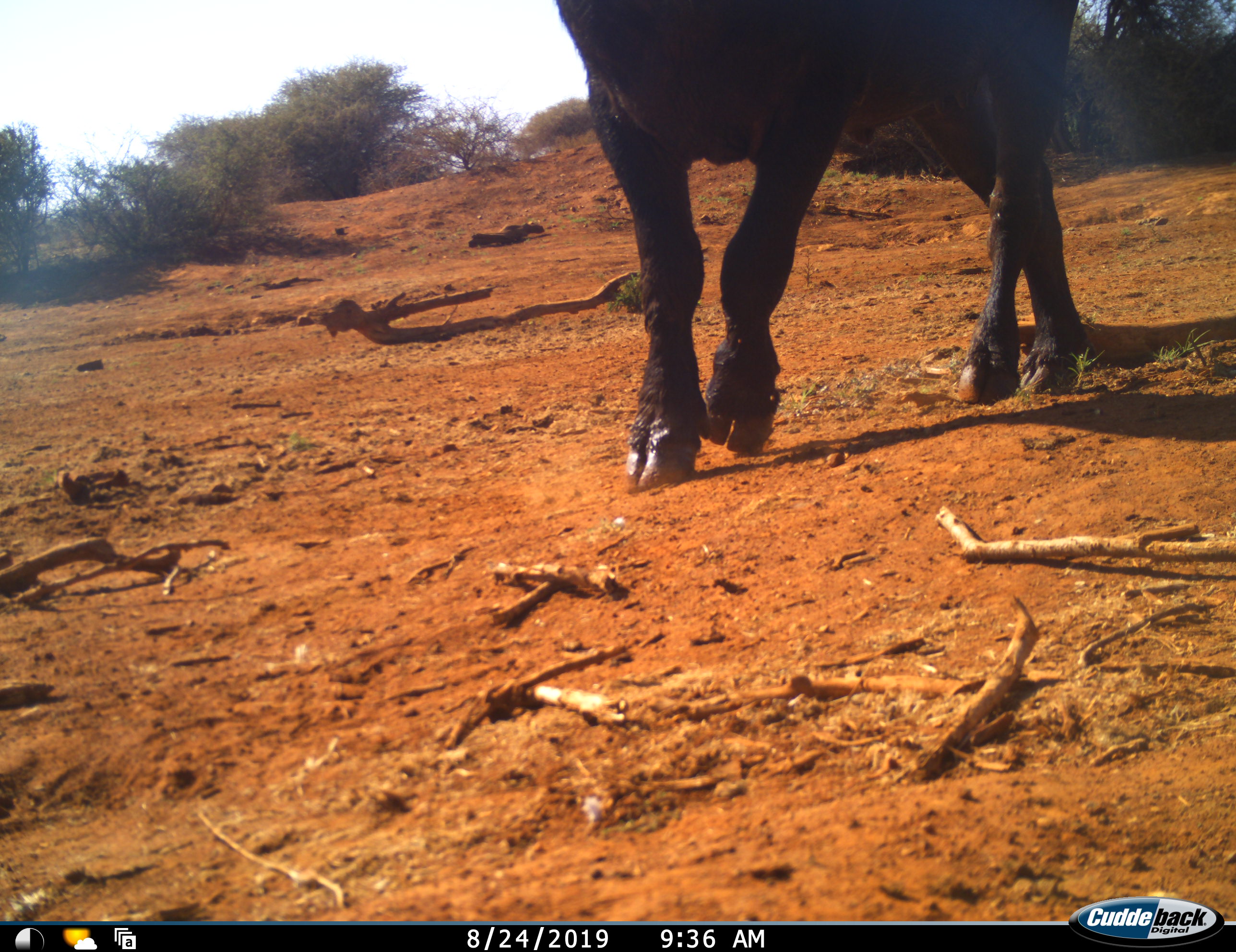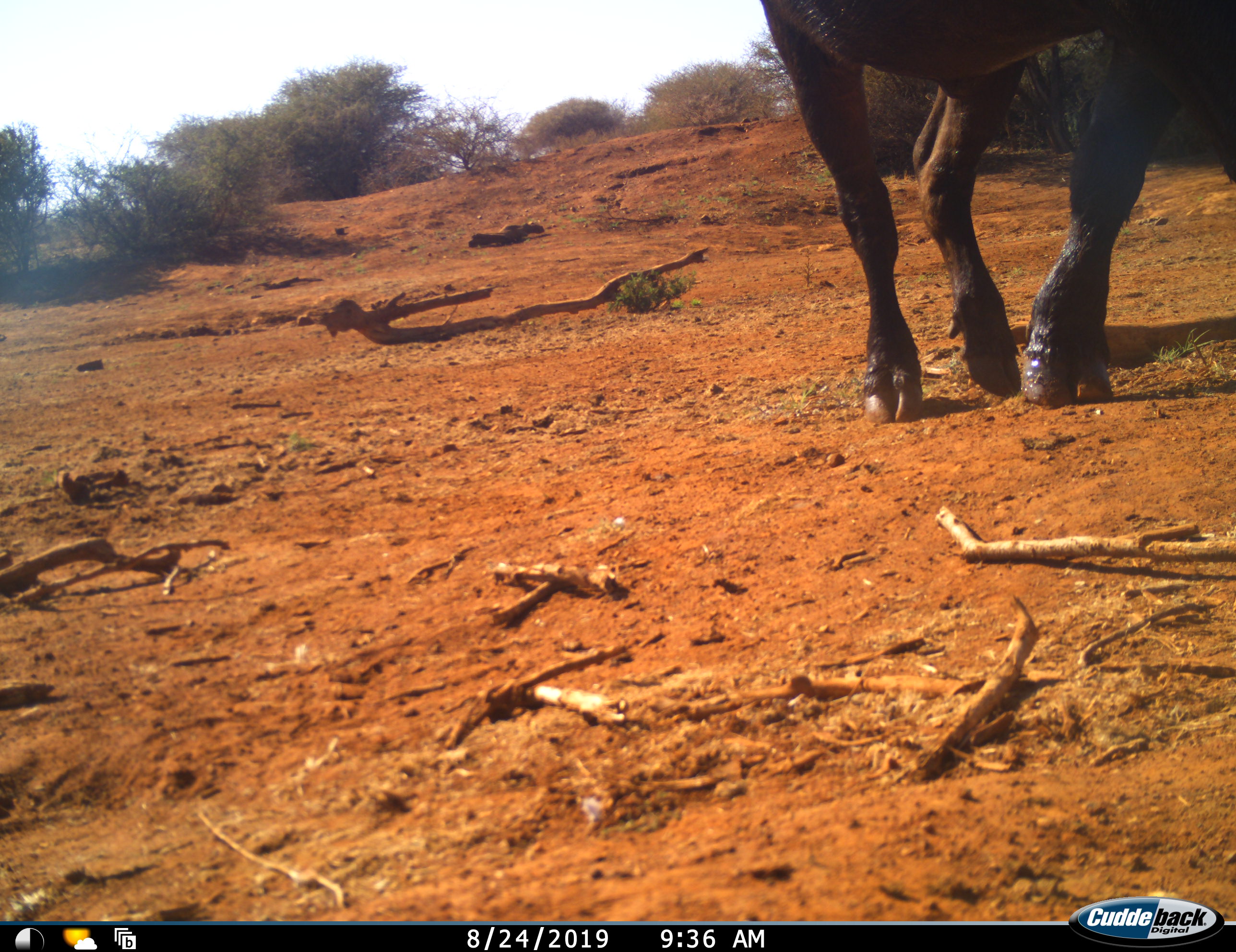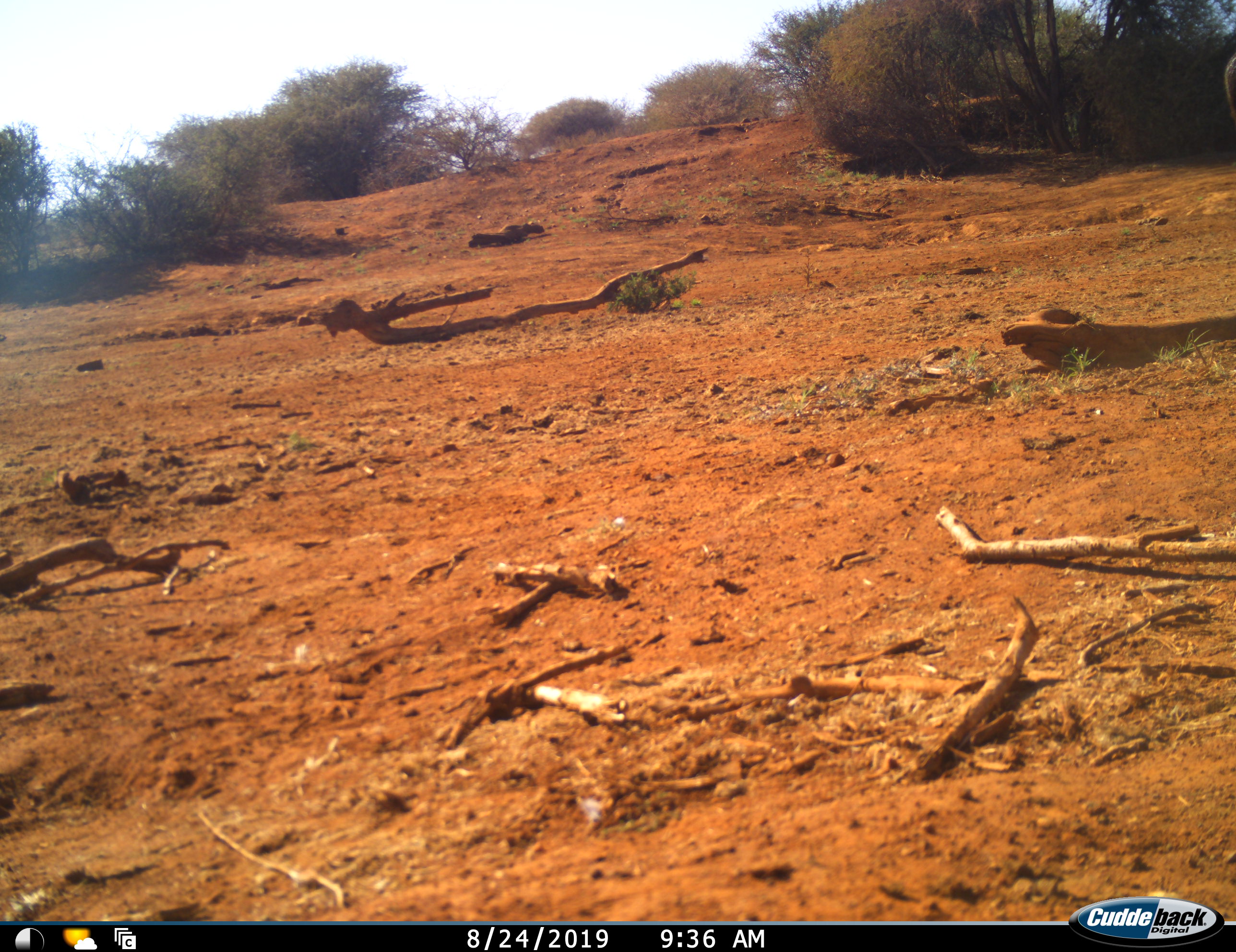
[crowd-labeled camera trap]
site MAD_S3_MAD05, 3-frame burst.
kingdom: Animalia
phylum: Chordata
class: Mammalia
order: Artiodactyla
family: Bovidae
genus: Syncerus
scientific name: Syncerus caffer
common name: african buffalo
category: buffalo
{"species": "buffalo (african buffalo) (Syncerus caffer)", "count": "1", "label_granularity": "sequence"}